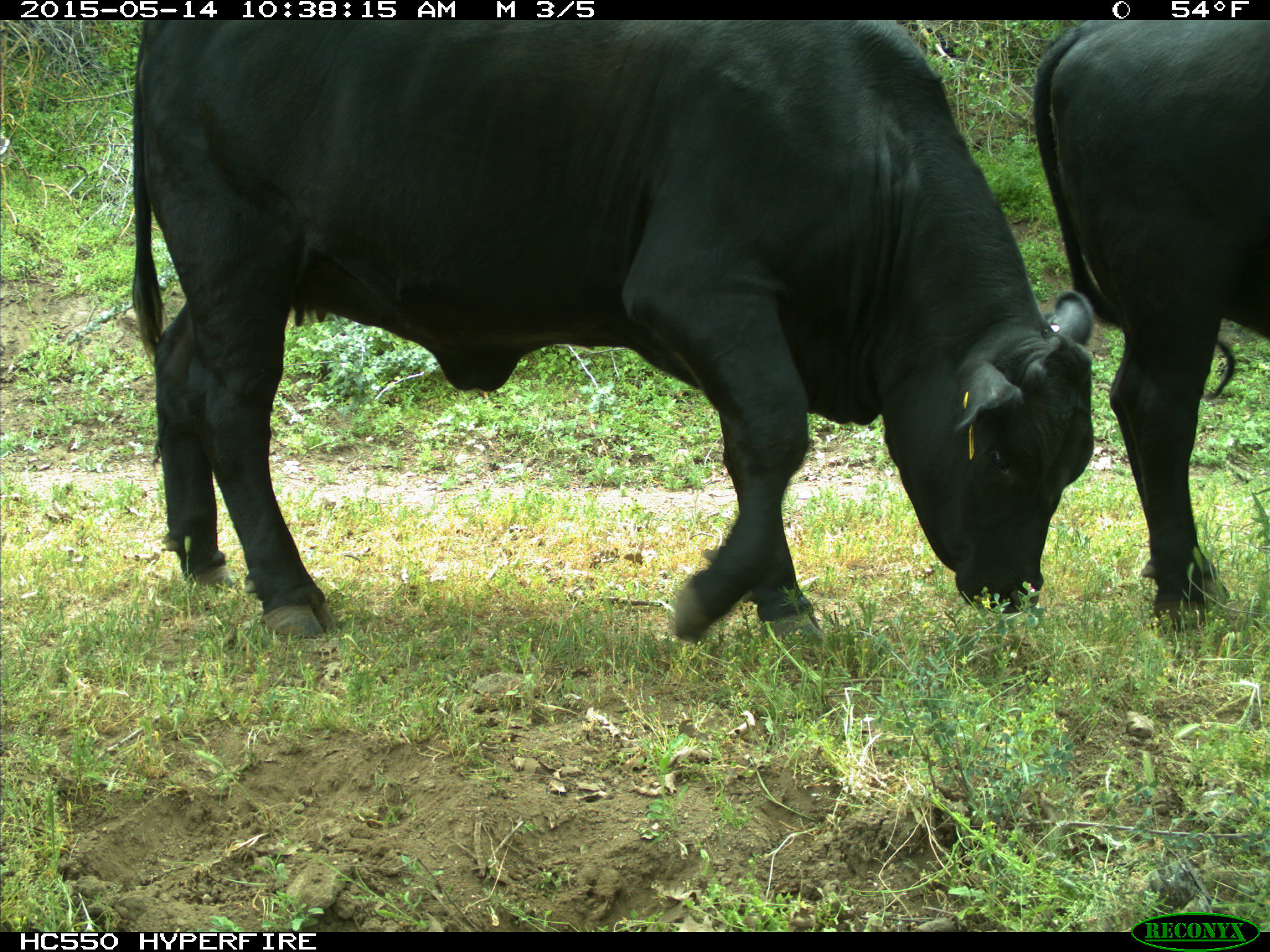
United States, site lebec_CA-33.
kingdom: Animalia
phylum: Chordata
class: Mammalia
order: Artiodactyla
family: Bovidae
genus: Bos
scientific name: Bos taurus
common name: domestic cow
Bos taurus (domestic cow).